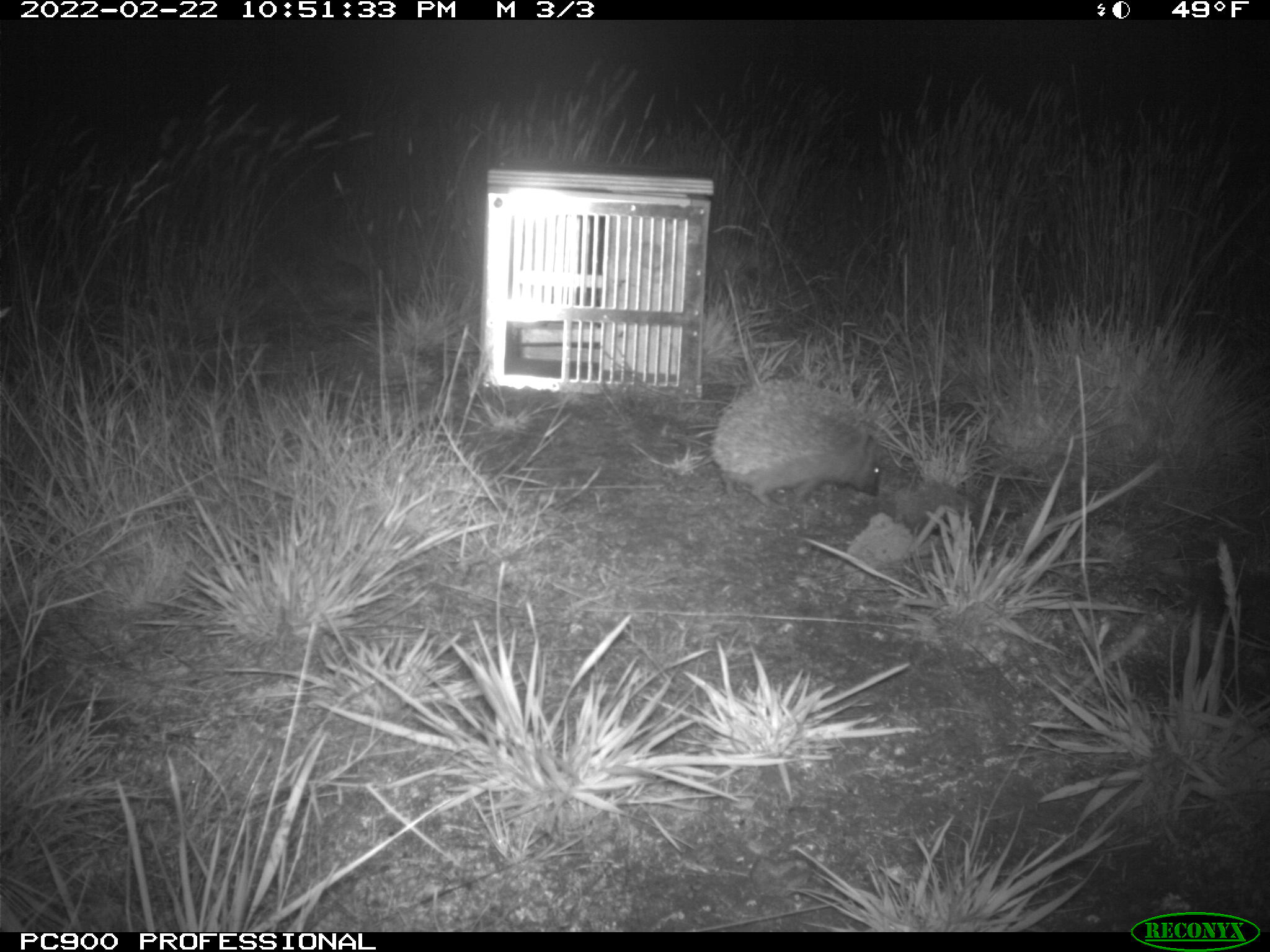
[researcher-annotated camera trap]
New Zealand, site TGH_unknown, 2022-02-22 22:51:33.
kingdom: Animalia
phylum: Chordata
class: Mammalia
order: Eulipotyphla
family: Erinaceidae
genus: Erinaceus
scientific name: Erinaceus europaeus europaeus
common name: european hedgehog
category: hedgehog